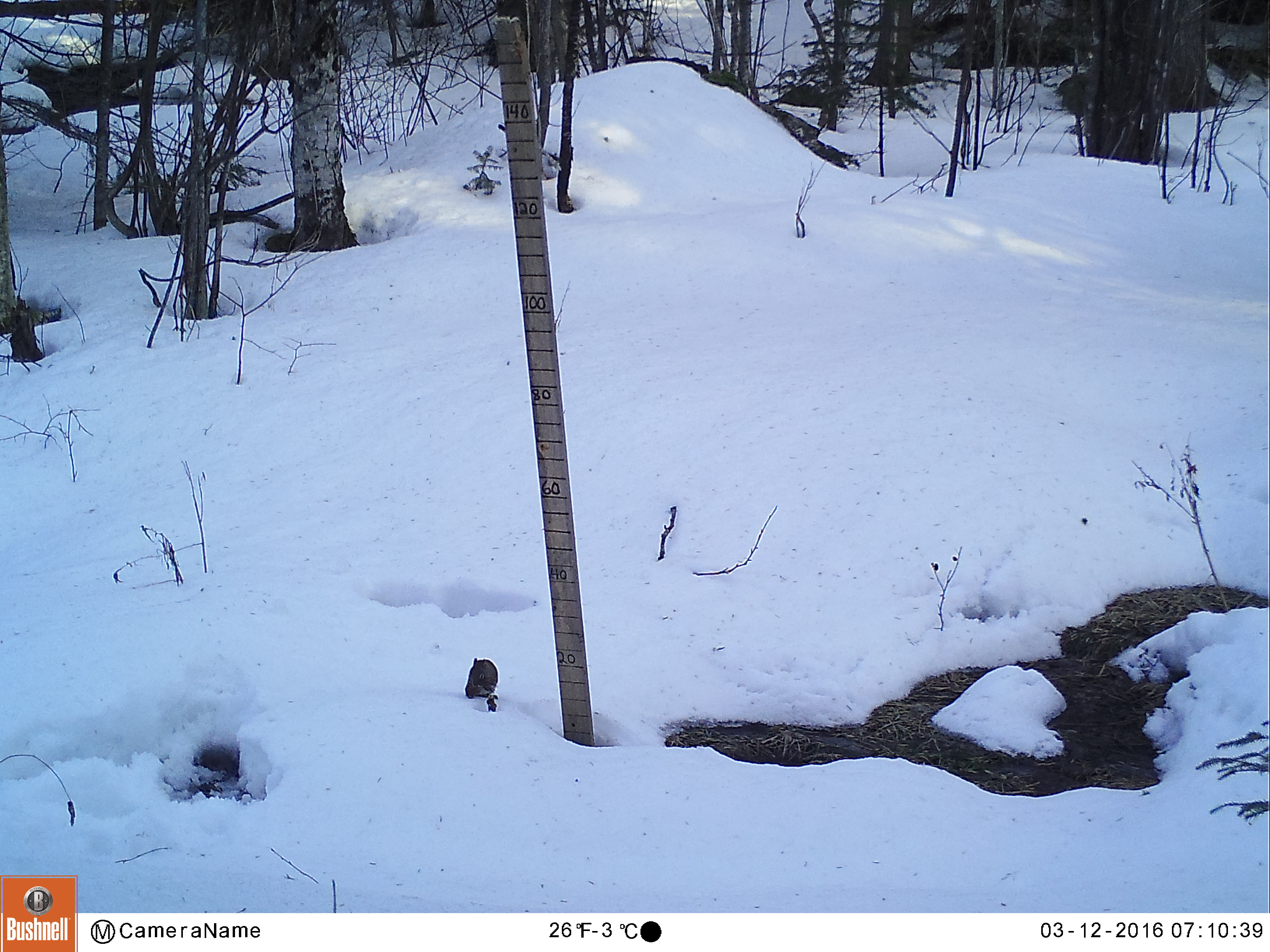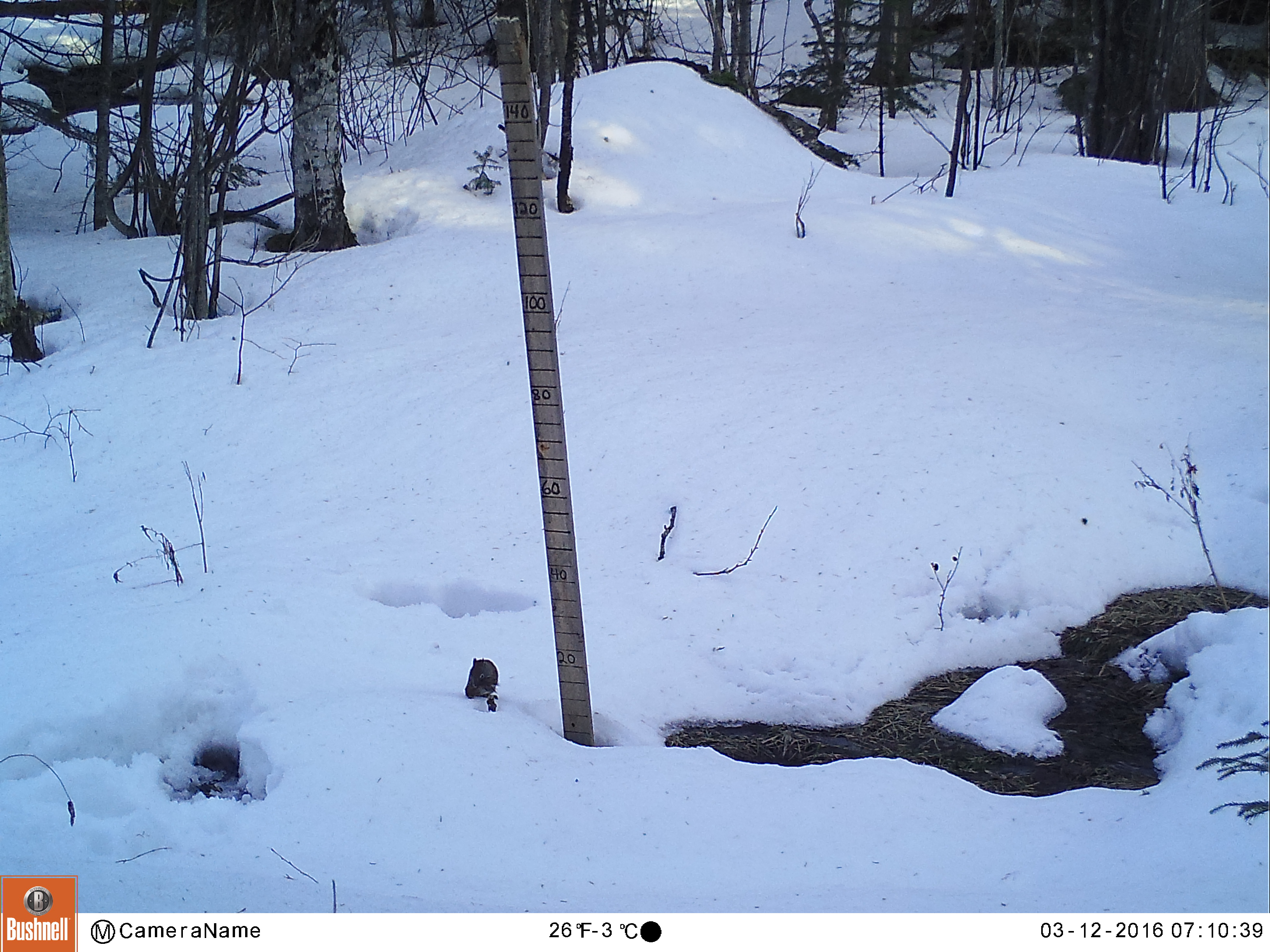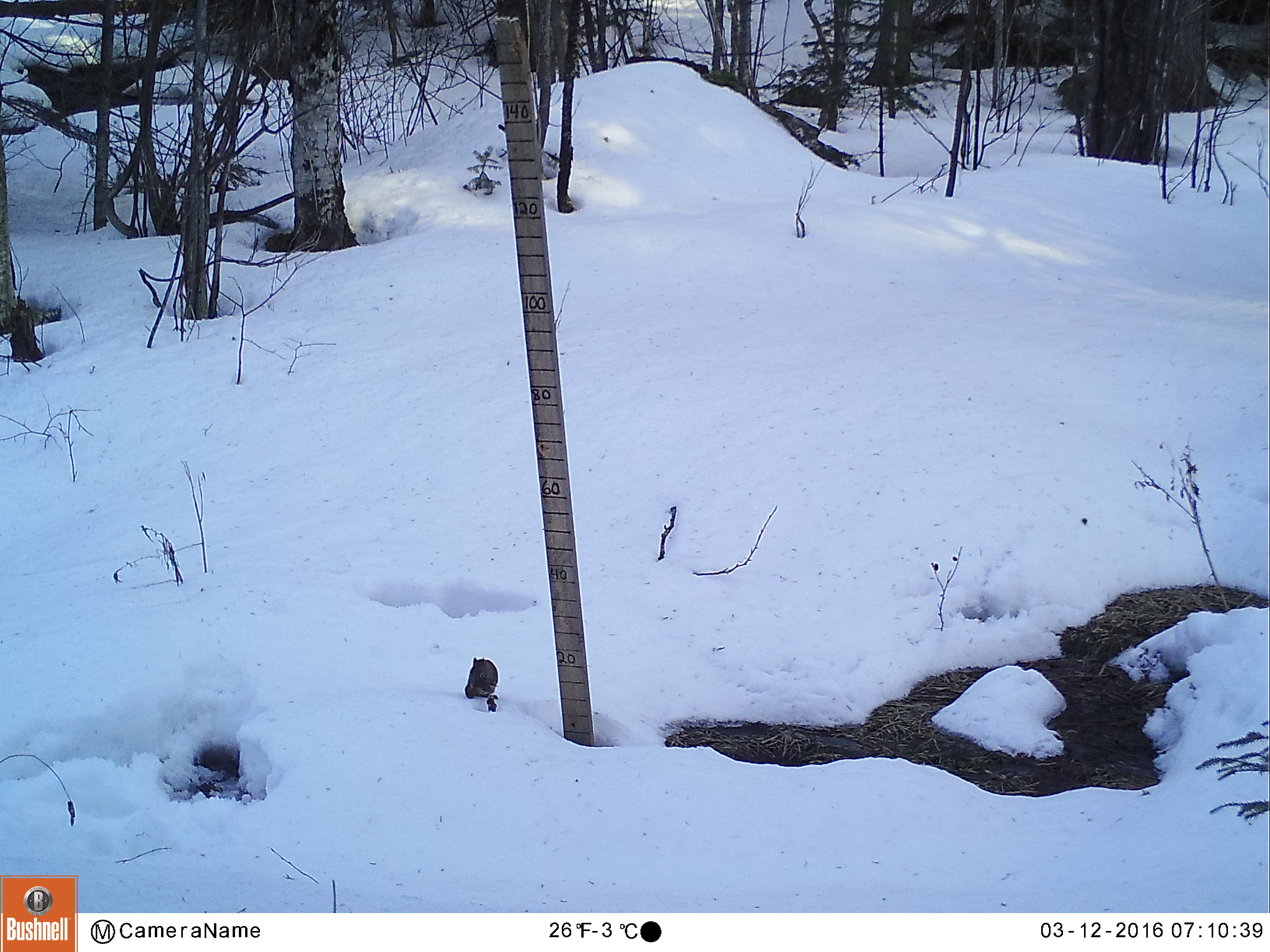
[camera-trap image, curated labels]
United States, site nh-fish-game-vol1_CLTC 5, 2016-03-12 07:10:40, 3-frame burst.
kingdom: Animalia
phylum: Chordata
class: Mammalia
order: Rodentia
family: Sciuridae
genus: Tamiasciurus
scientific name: Tamiasciurus hudsonicus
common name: red squirrel